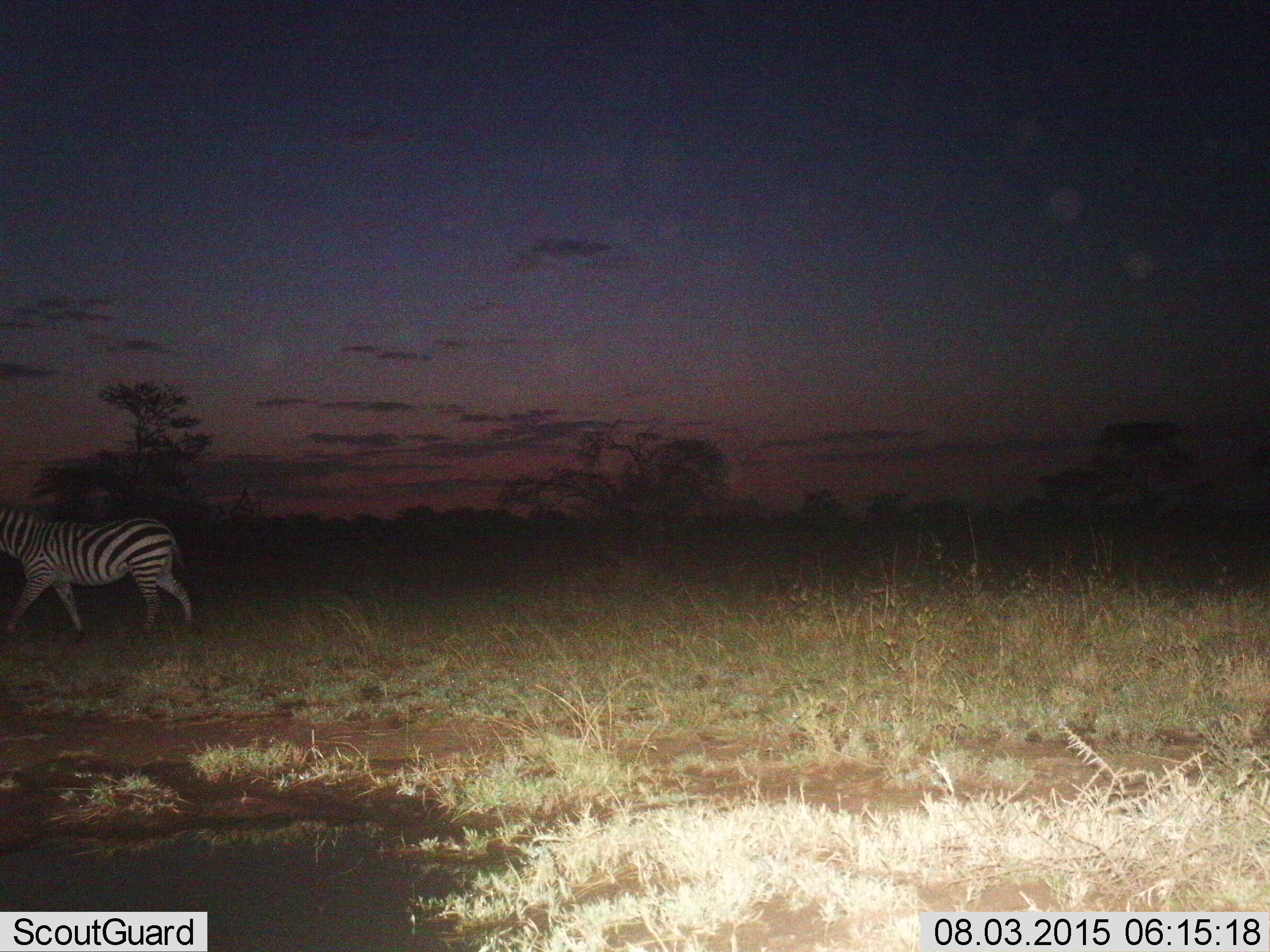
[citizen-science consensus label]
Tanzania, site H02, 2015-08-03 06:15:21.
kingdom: Animalia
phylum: Chordata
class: Mammalia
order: Perissodactyla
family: Equidae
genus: Equus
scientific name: Equus quagga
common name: plains zebra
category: zebra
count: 1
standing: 10%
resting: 0%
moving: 100%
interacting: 0%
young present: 0%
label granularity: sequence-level